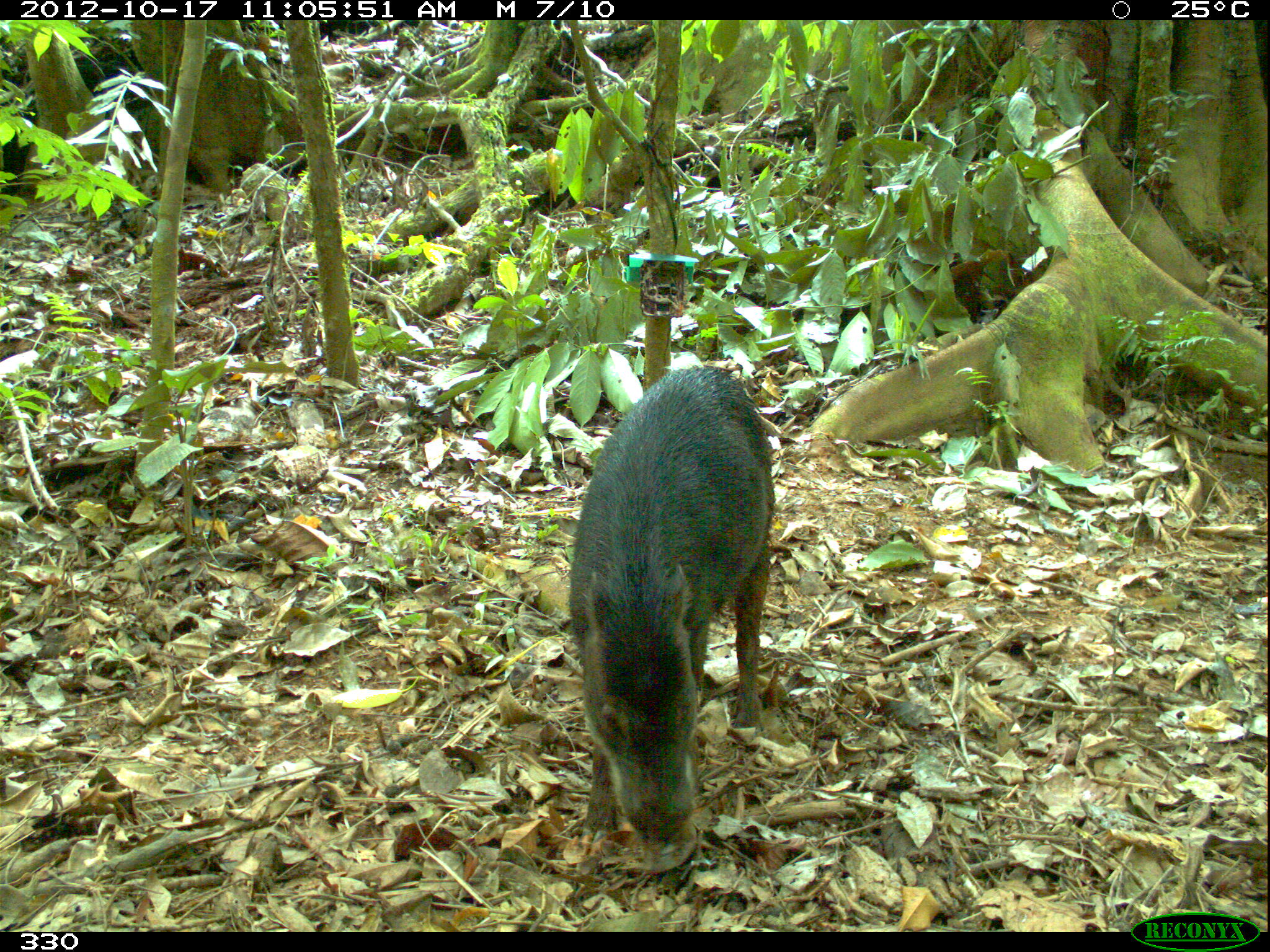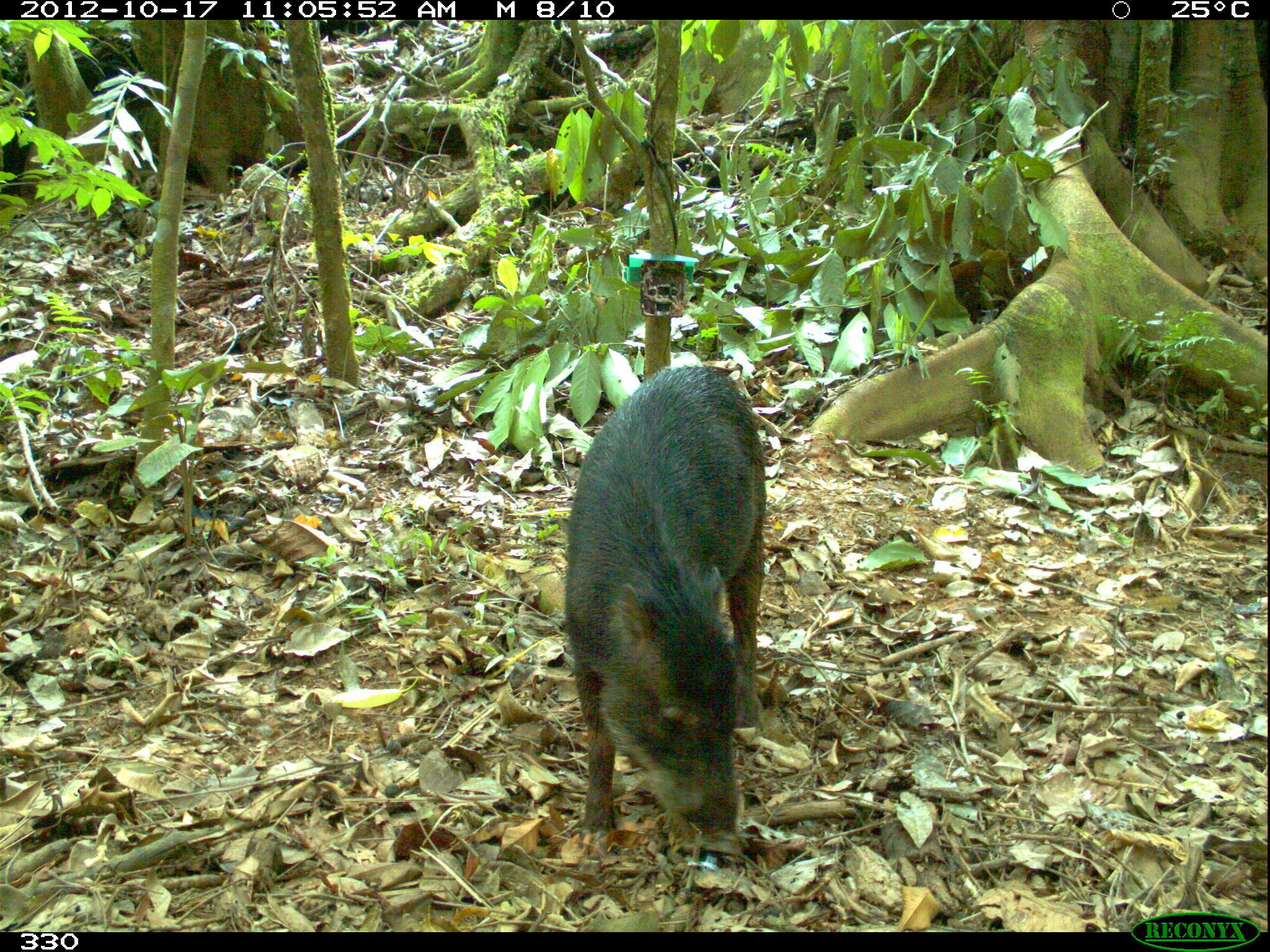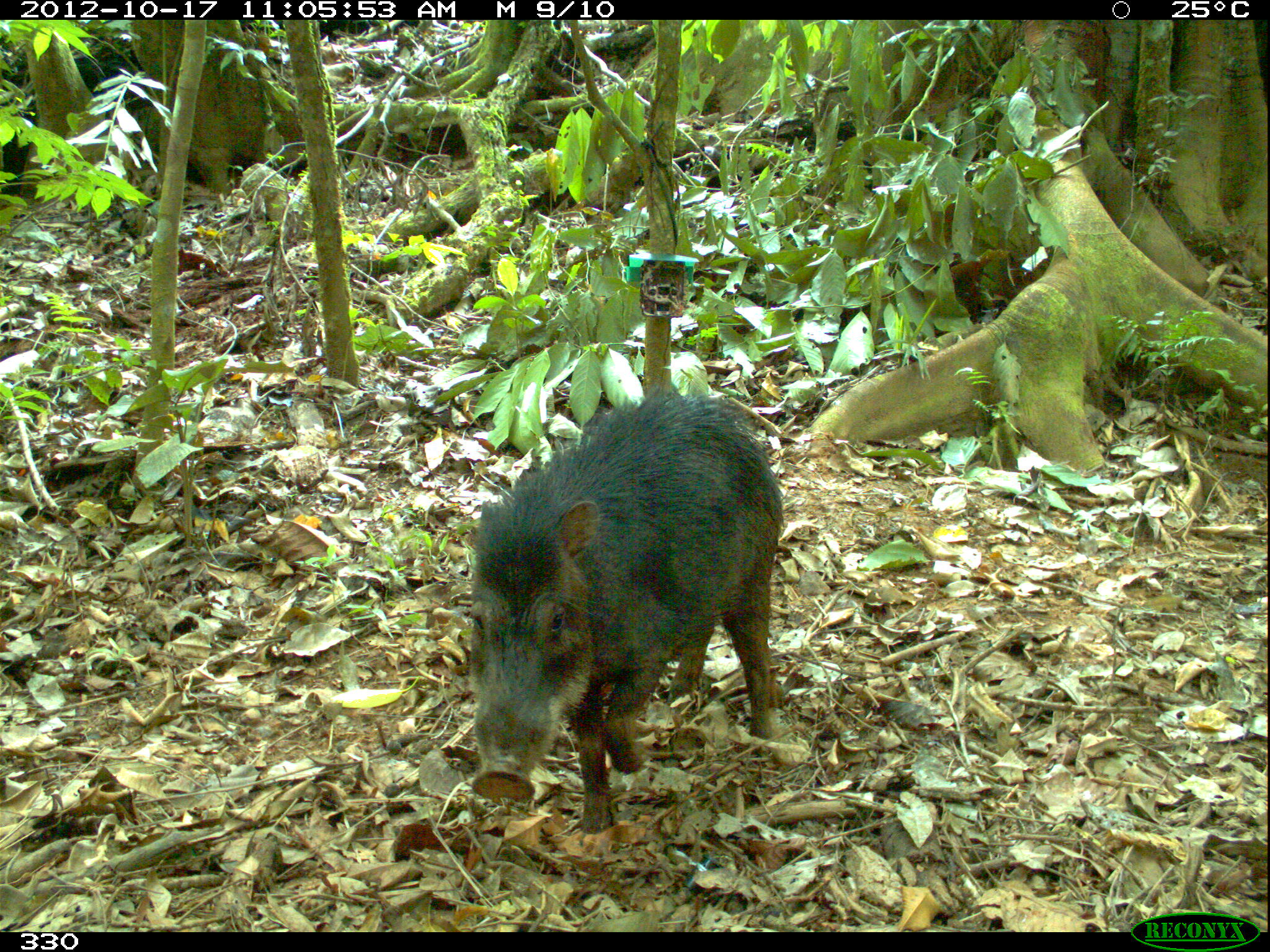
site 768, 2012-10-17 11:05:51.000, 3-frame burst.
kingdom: Animalia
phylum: Chordata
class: Mammalia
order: Artiodactyla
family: Tayassuidae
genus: Tayassu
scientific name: Tayassu pecari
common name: white-lipped peccary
Tayassu pecari (white-lipped peccary).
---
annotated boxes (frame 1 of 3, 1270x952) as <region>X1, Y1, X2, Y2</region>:
tayassu pecari: <region>565, 364, 773, 846</region>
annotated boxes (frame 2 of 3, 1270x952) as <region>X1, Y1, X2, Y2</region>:
tayassu pecari: <region>562, 361, 769, 851</region>